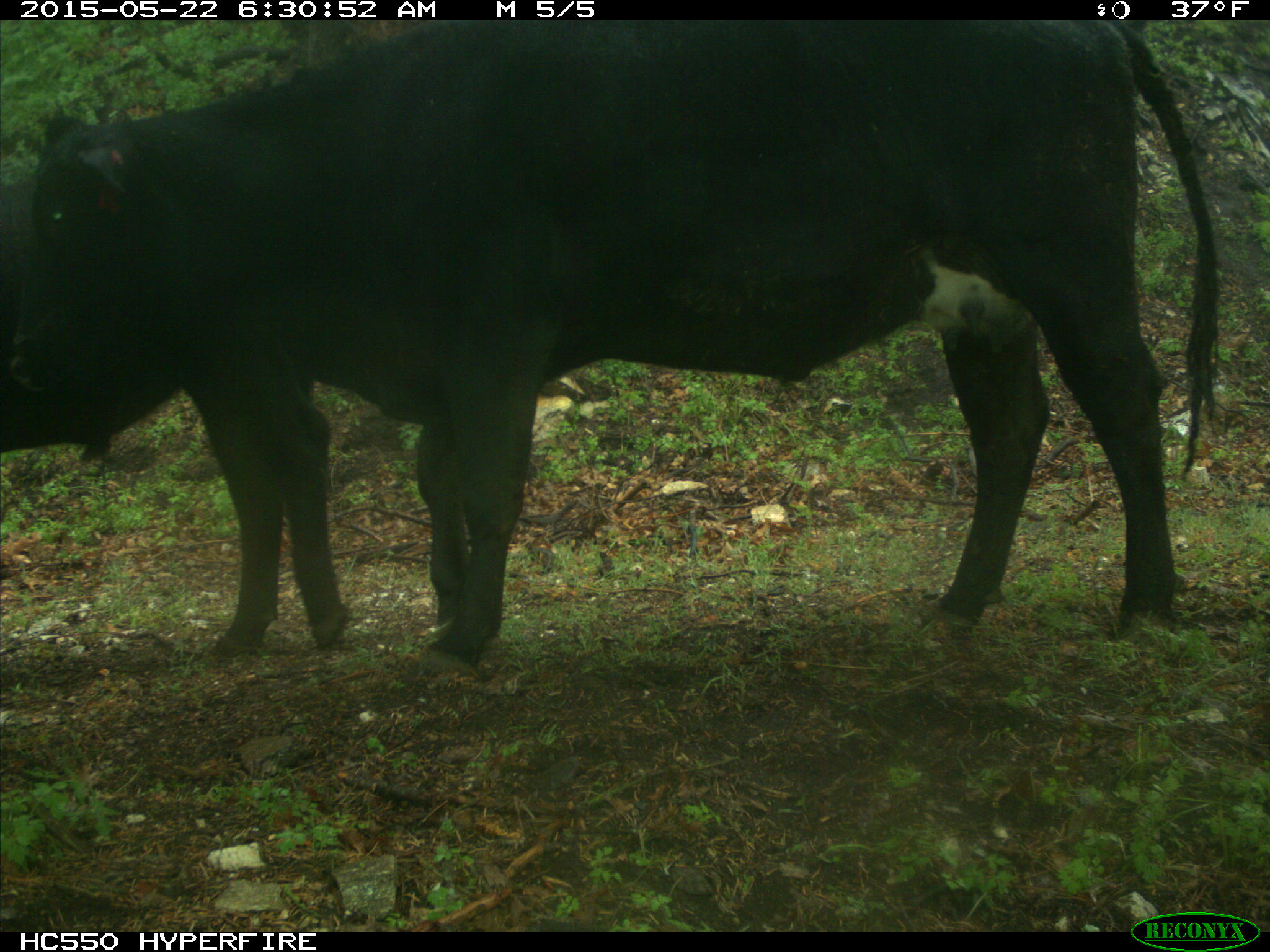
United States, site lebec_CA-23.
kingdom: Animalia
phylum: Chordata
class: Mammalia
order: Artiodactyla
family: Bovidae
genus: Bos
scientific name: Bos taurus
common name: domestic cow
Bos taurus (domestic cow).